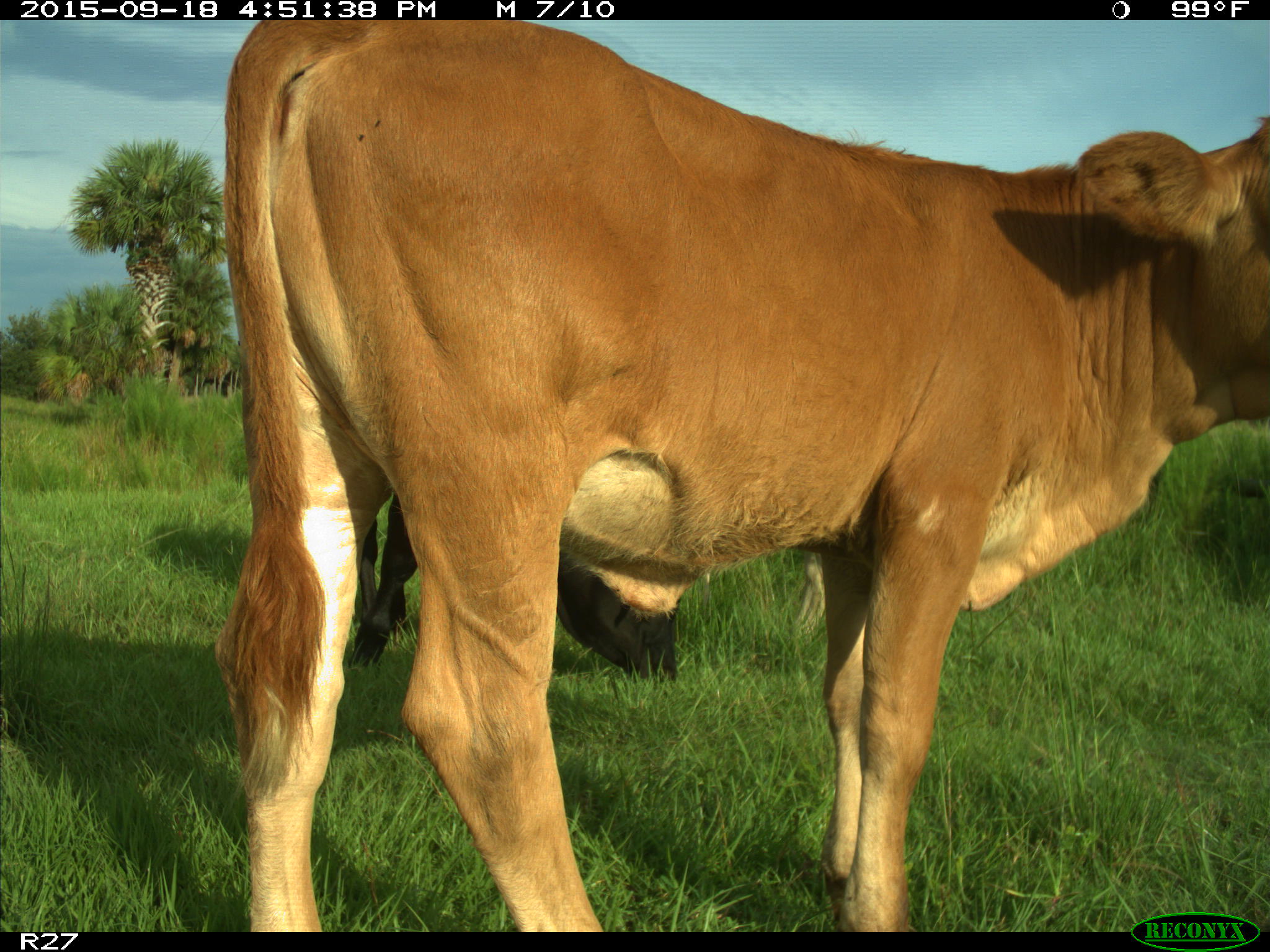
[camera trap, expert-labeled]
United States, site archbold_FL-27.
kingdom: Animalia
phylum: Chordata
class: Mammalia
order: Artiodactyla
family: Bovidae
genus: Bos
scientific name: Bos taurus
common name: domestic cow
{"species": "Bos taurus (domestic cow)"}